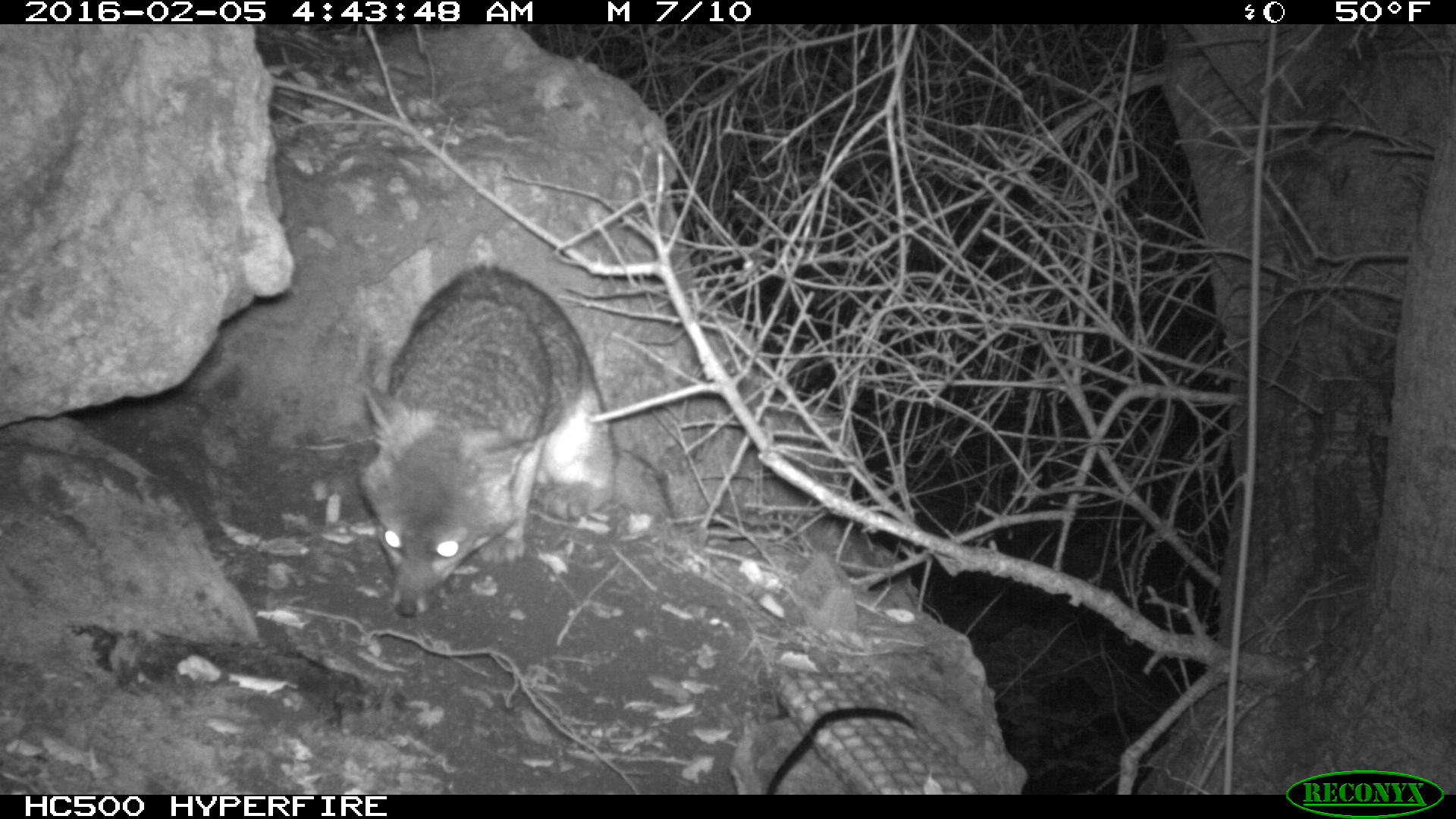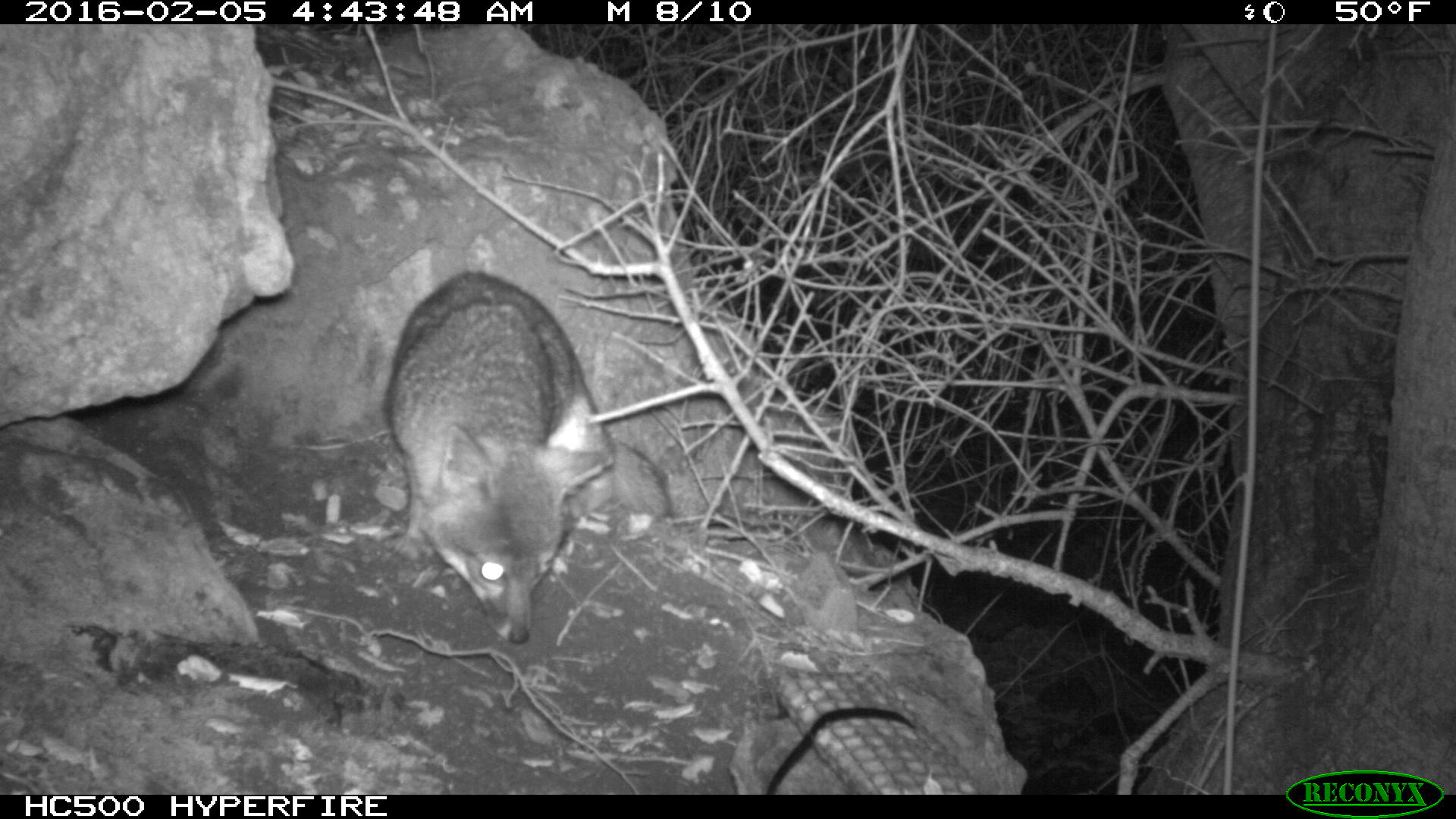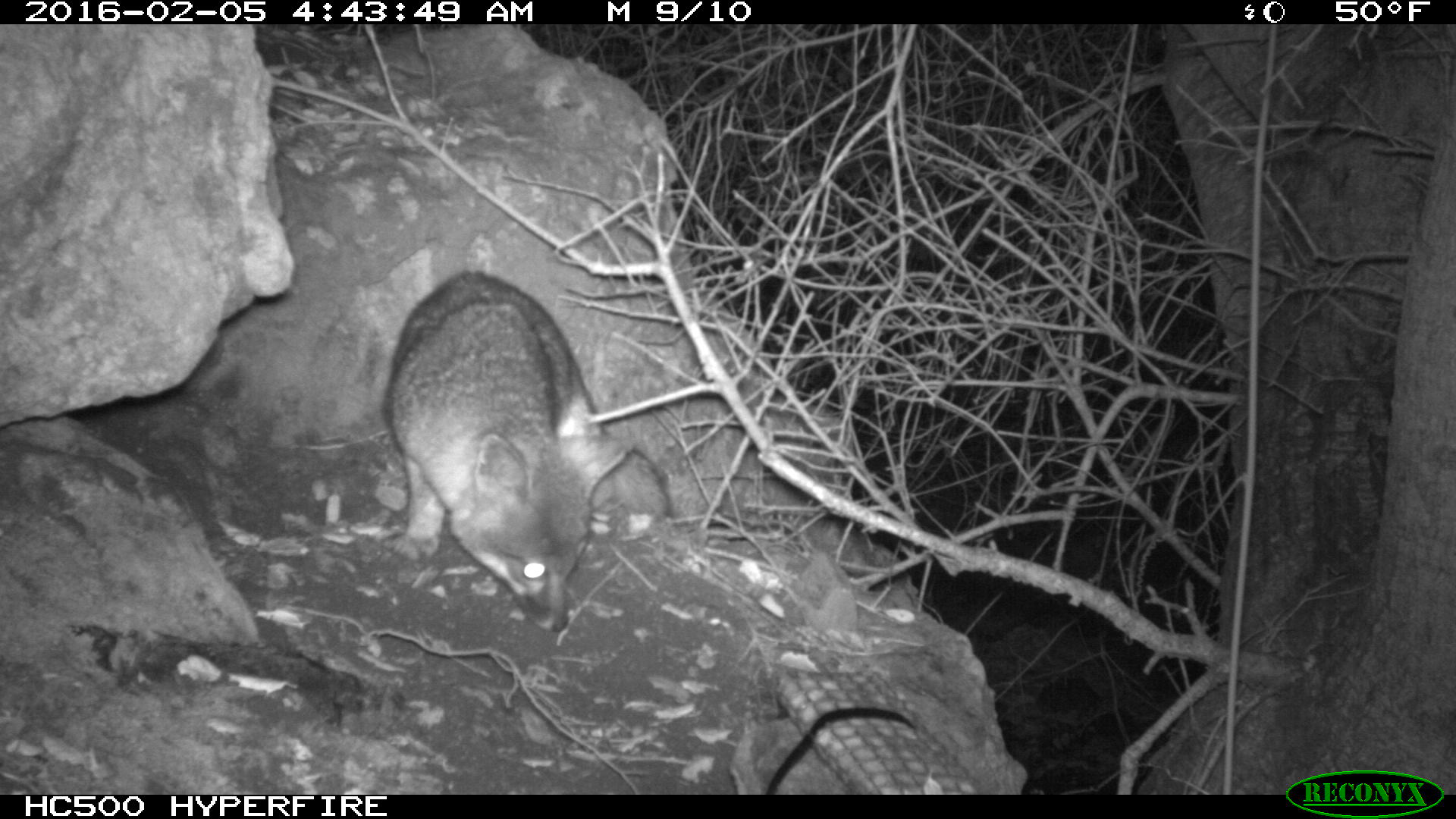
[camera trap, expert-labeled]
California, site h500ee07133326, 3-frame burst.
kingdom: Animalia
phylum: Chordata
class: Mammalia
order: Carnivora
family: Canidae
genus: Urocyon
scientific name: Urocyon littoralis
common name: island fox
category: fox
Fox (island fox) (Urocyon littoralis).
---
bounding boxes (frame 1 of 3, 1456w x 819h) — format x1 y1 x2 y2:
fox: 360 265 670 617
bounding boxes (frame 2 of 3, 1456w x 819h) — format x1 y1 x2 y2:
fox: 381 270 675 645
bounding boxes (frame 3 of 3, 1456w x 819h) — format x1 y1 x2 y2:
fox: 381 269 672 633